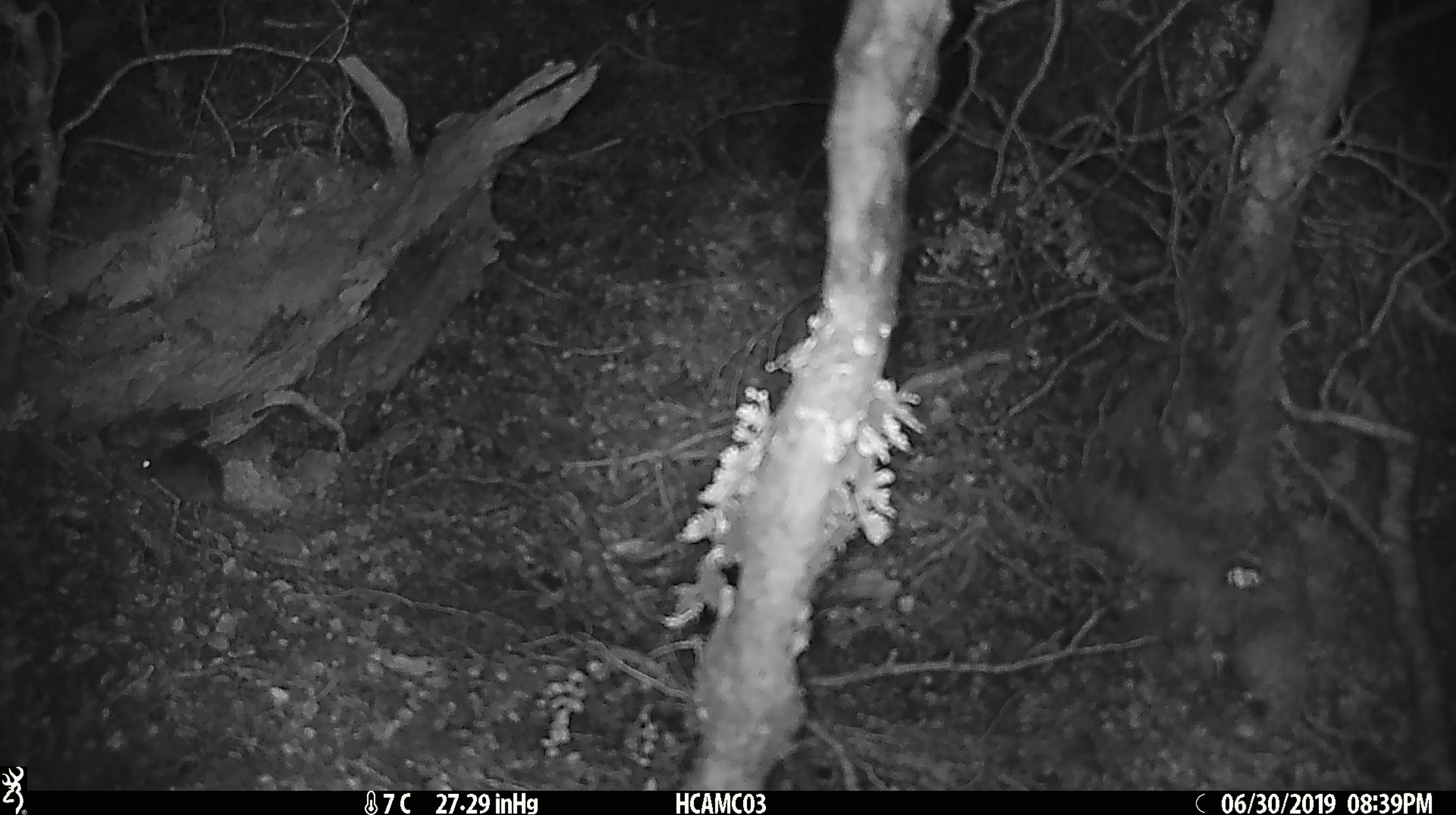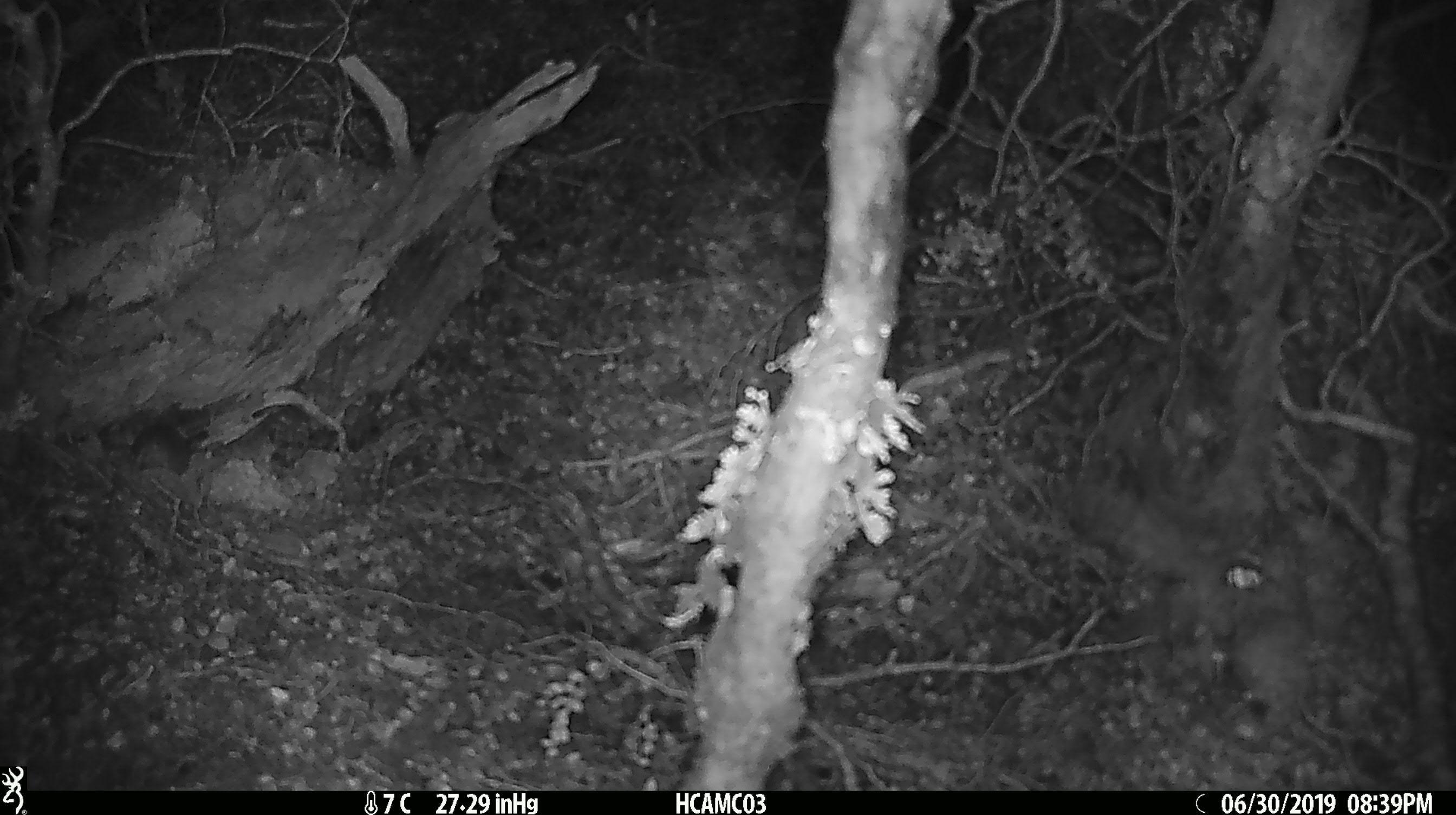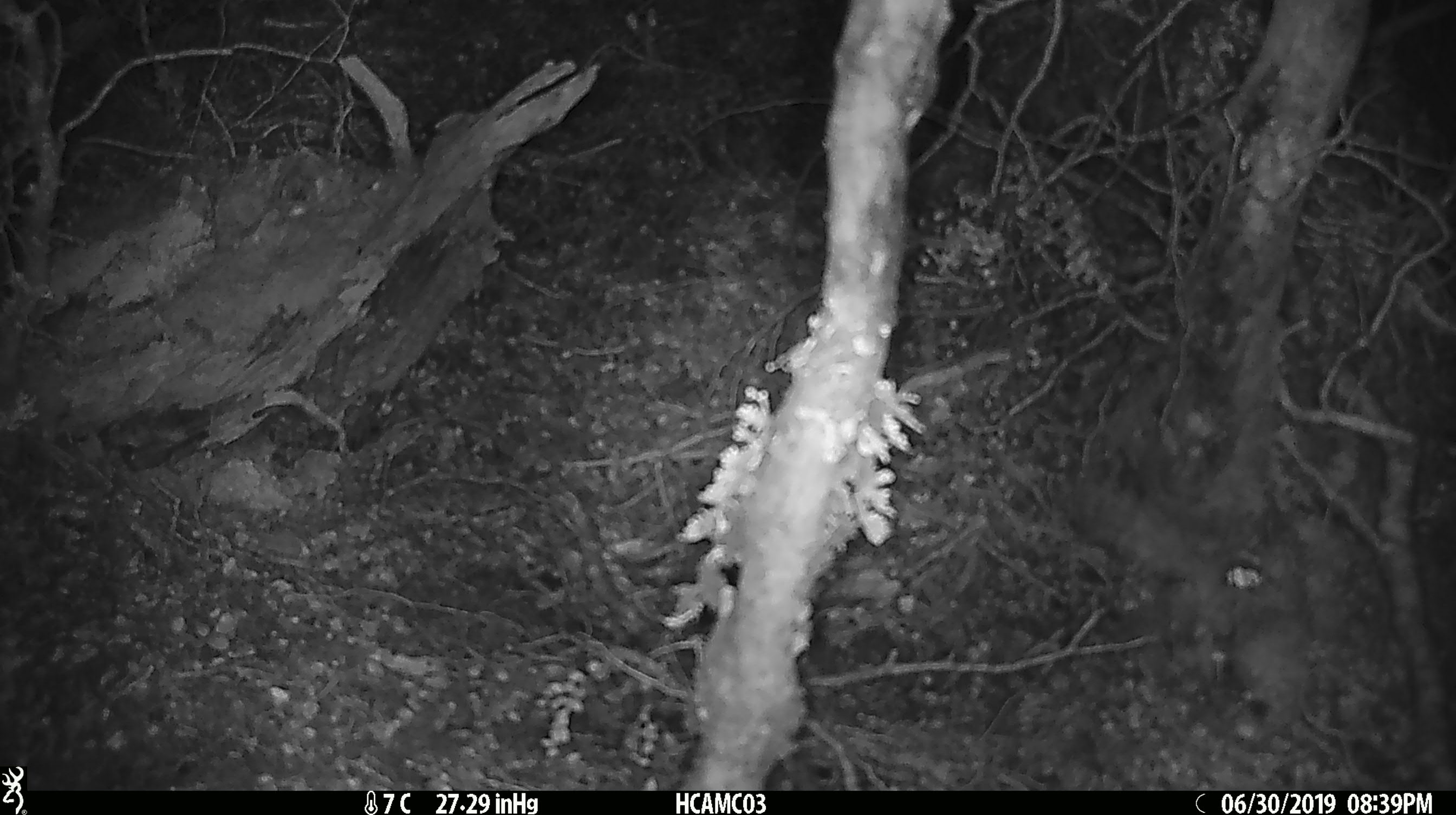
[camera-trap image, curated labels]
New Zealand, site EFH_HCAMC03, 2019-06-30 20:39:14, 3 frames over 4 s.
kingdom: Animalia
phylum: Chordata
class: Mammalia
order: Rodentia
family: Muridae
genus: Mus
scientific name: Mus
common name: mouse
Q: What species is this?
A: Mouse (Mus).